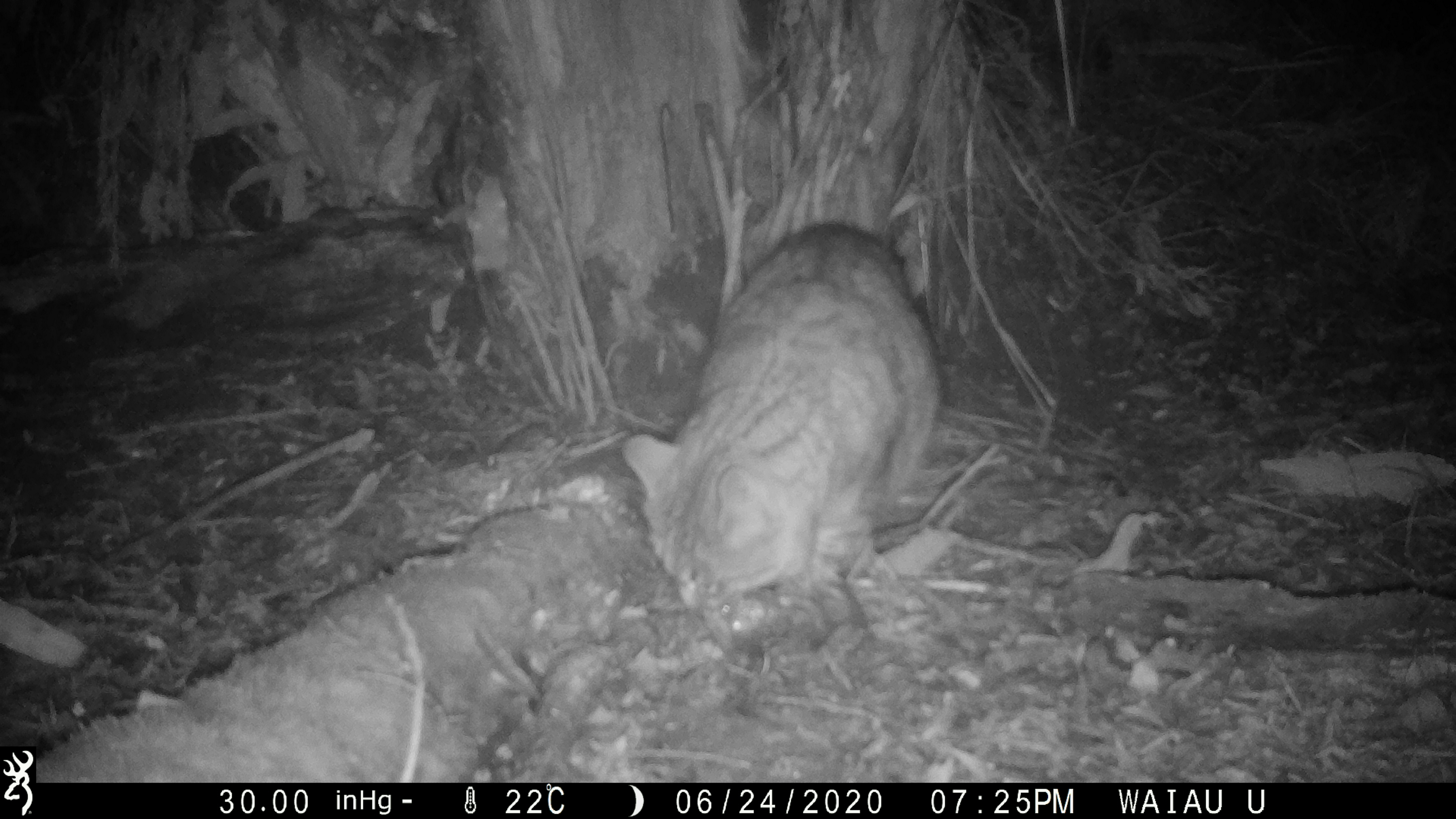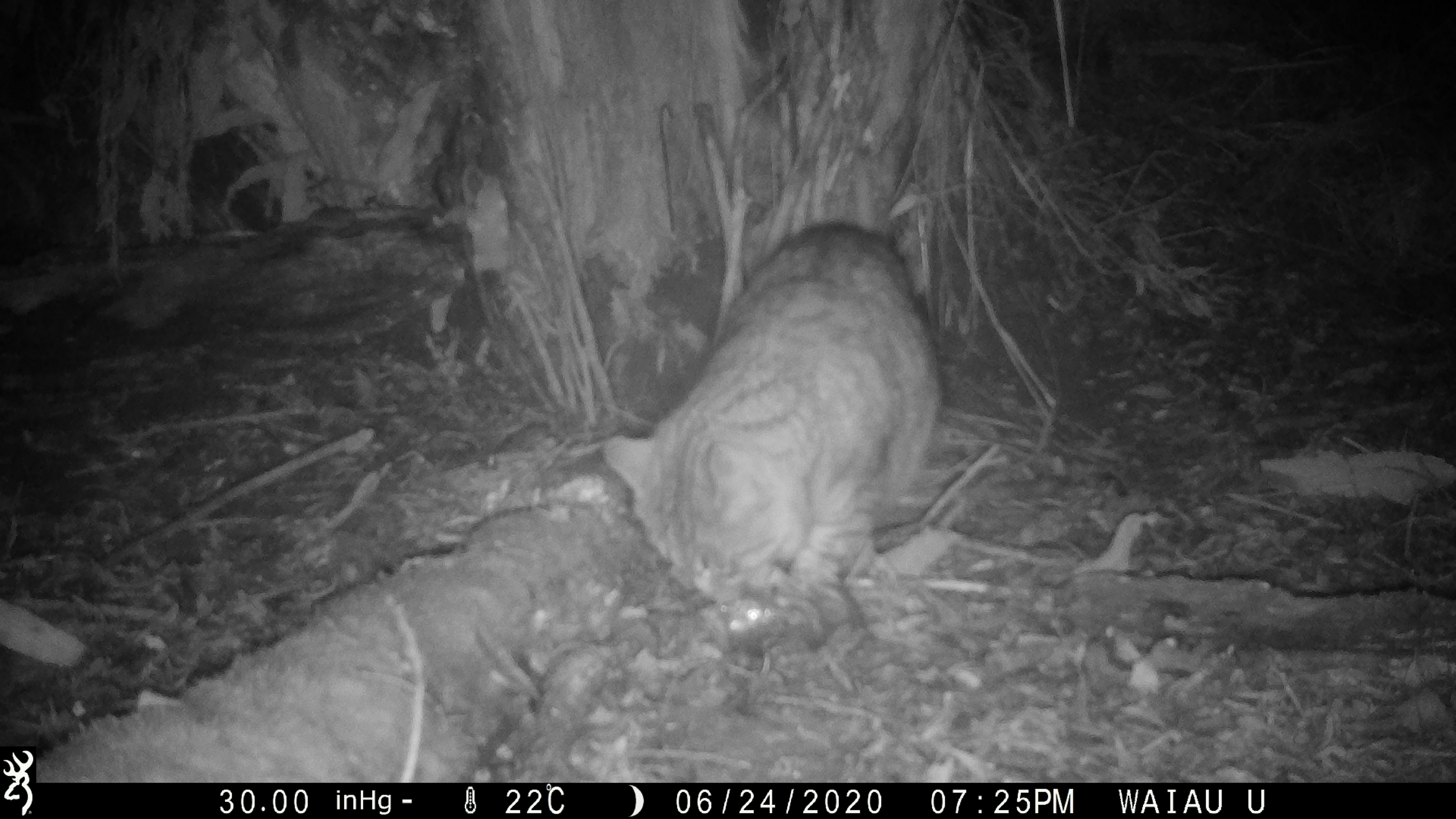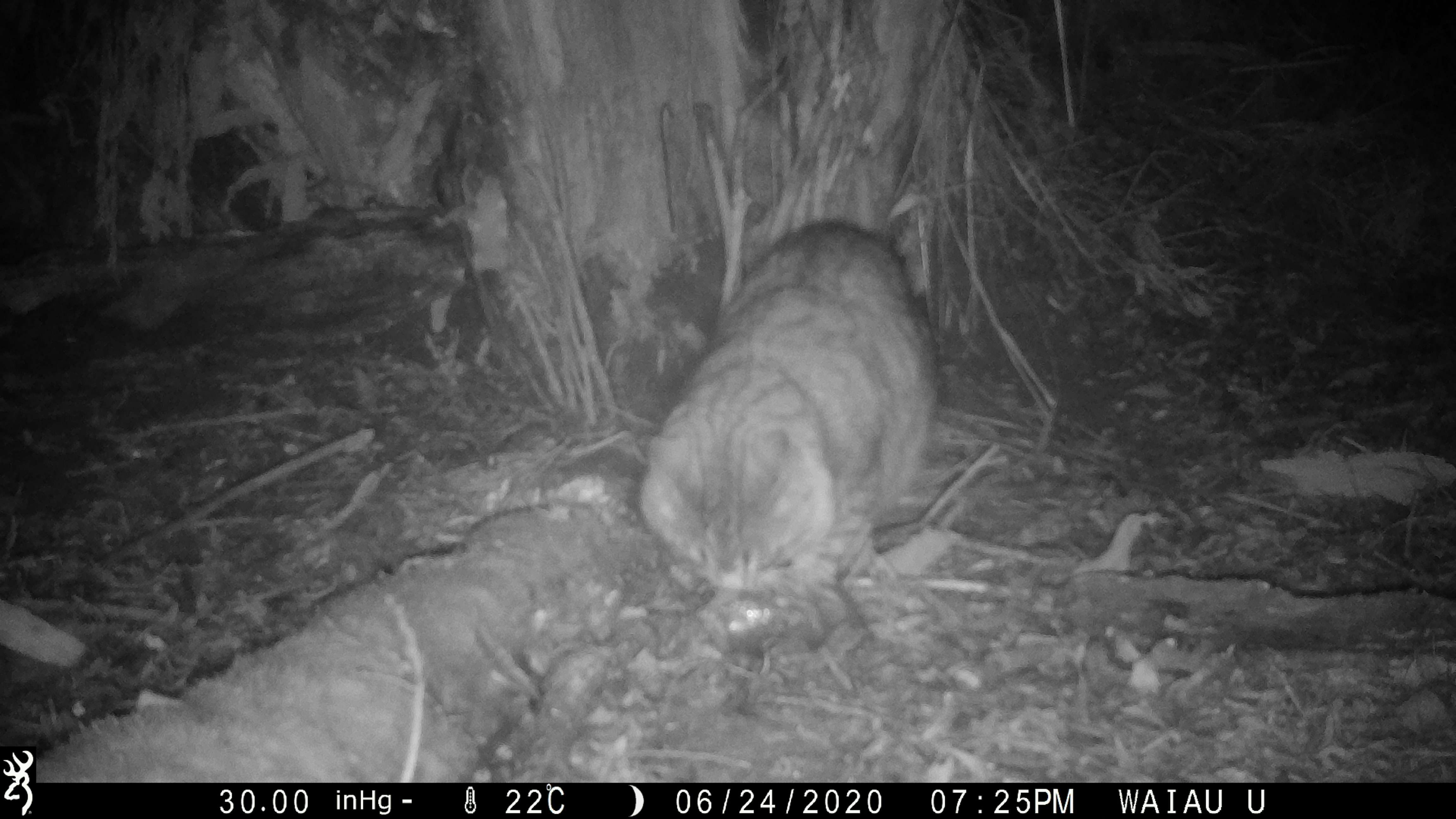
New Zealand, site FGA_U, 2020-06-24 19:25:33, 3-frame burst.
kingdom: Animalia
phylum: Chordata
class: Mammalia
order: Carnivora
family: Felidae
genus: Felis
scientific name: Felis catus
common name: domestic cat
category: cat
Cat (domestic cat) (Felis catus).